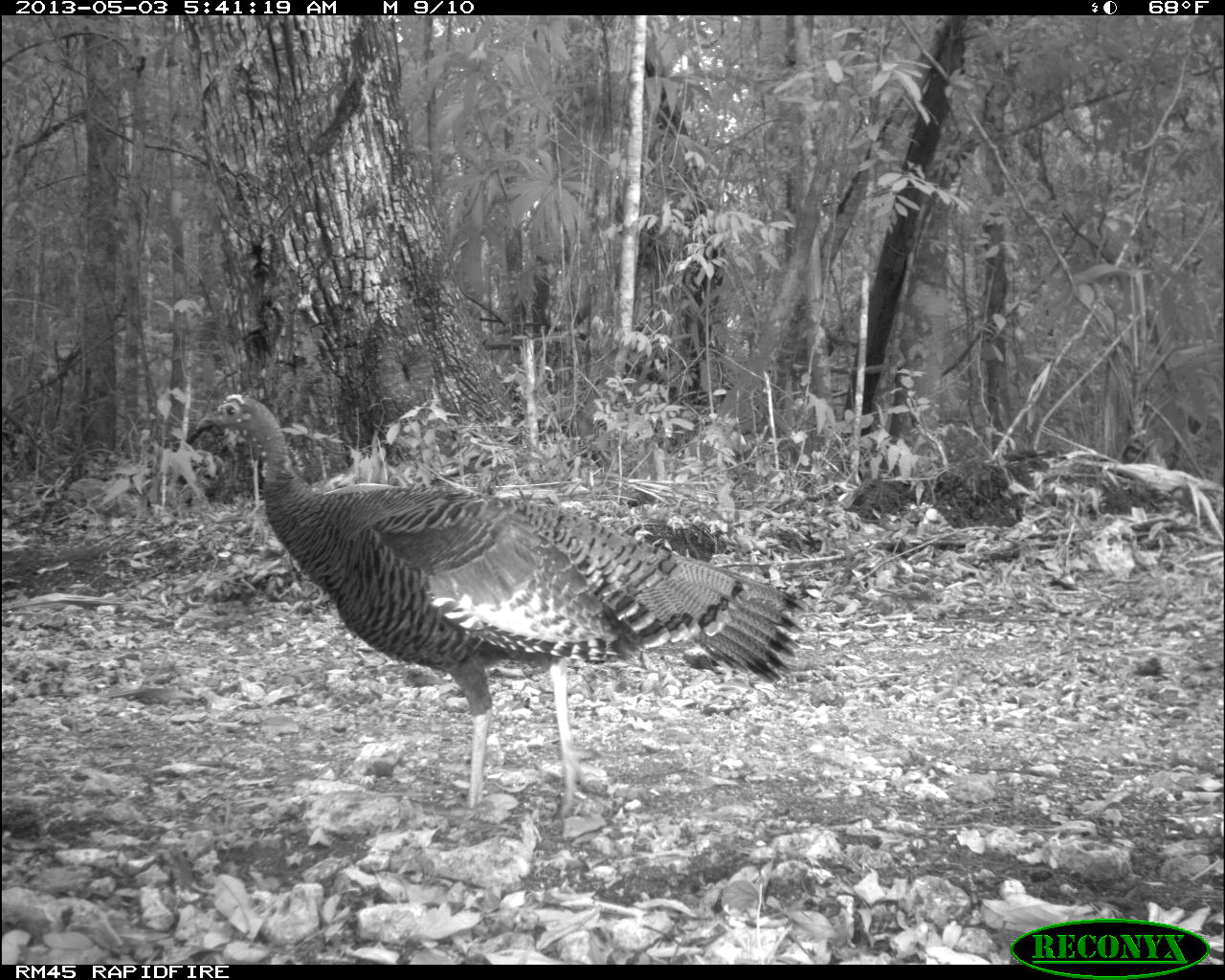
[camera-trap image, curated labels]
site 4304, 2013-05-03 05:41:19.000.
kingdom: Animalia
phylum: Chordata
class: Aves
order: Galliformes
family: Phasianidae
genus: Meleagris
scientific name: Meleagris ocellata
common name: ocellated turkey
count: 1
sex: female